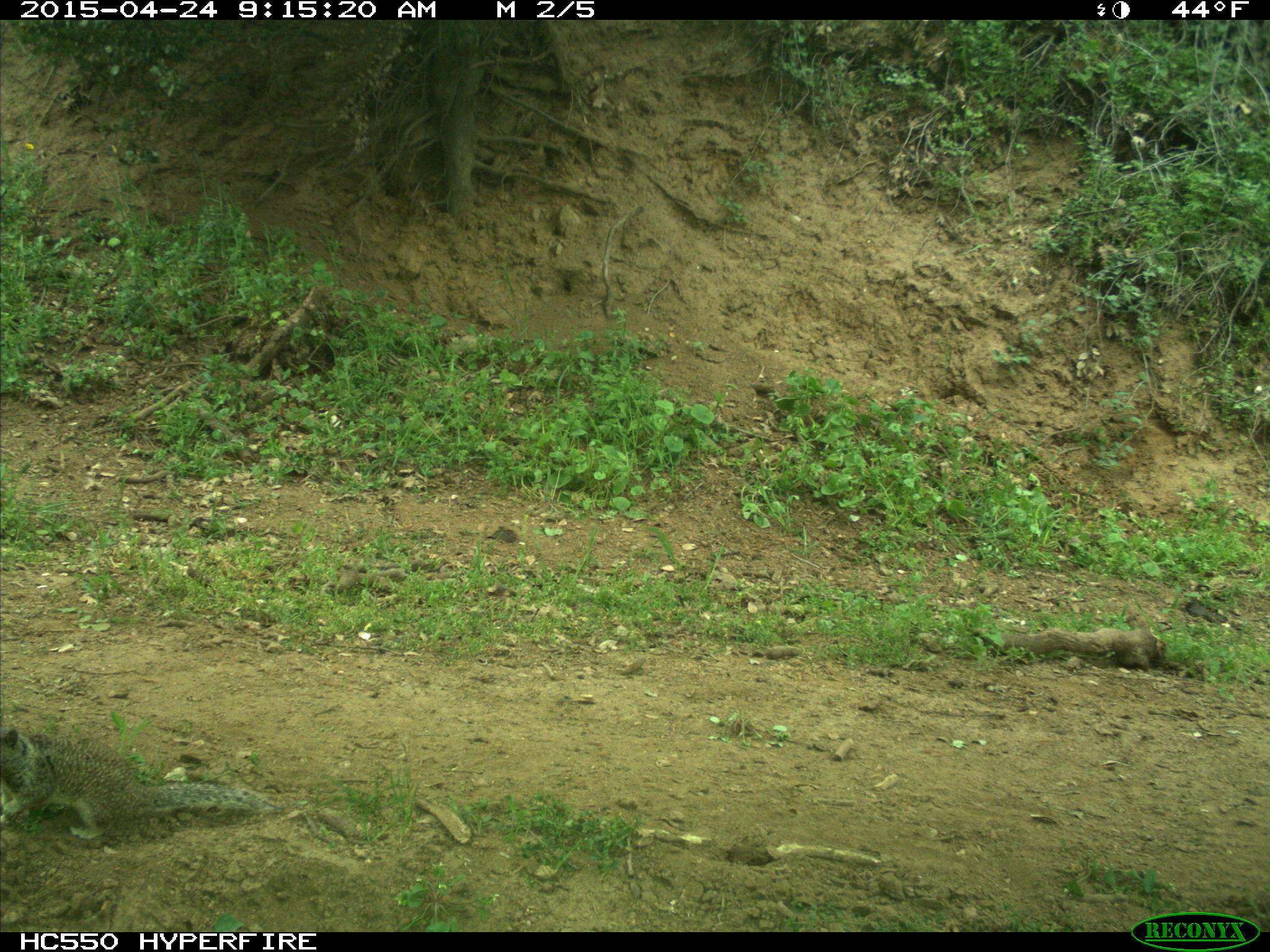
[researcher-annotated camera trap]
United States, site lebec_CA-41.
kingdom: Animalia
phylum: Chordata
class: Mammalia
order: Rodentia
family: Sciuridae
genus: Otospermophilus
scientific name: Otospermophilus beecheyi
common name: california ground squirrel